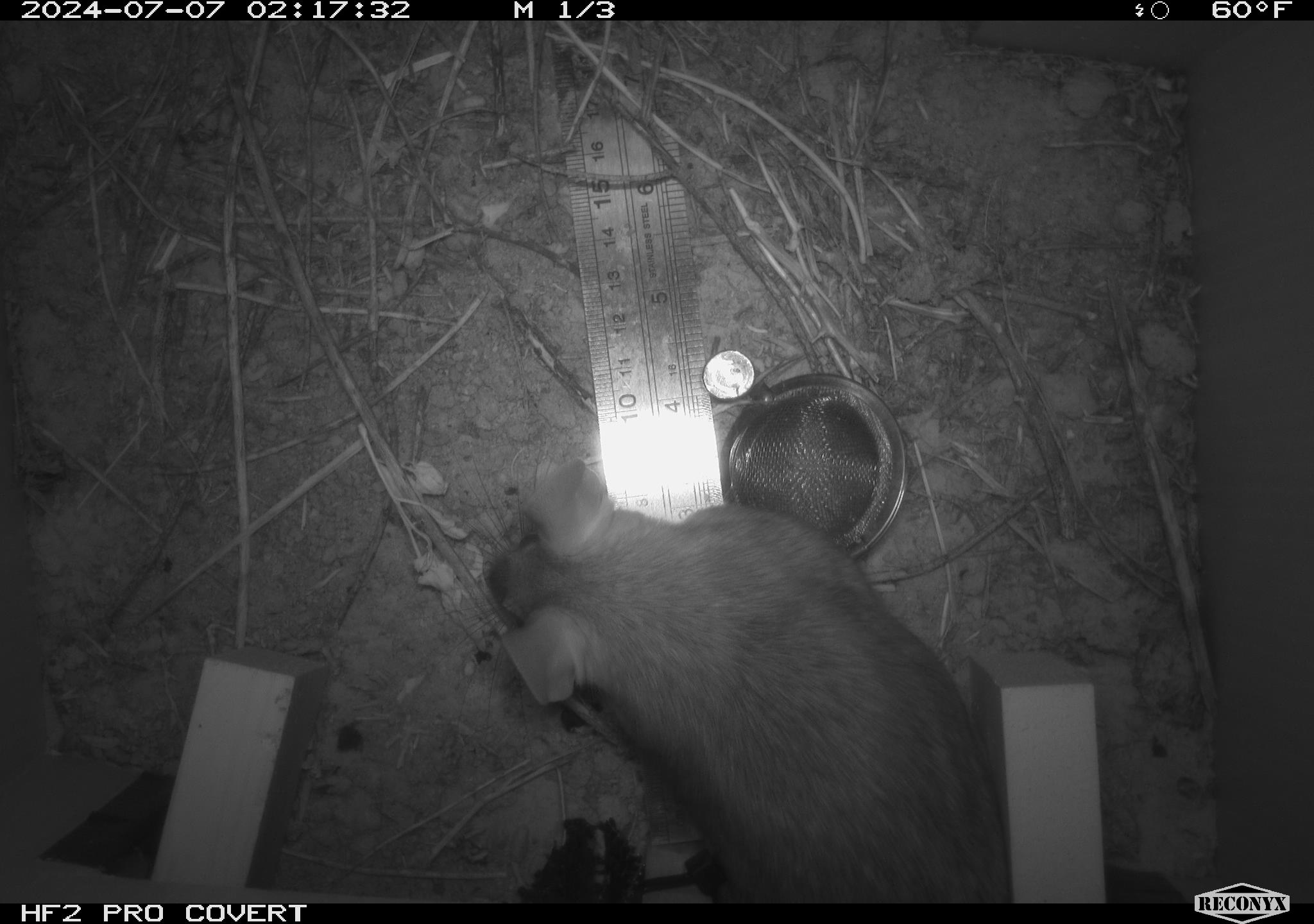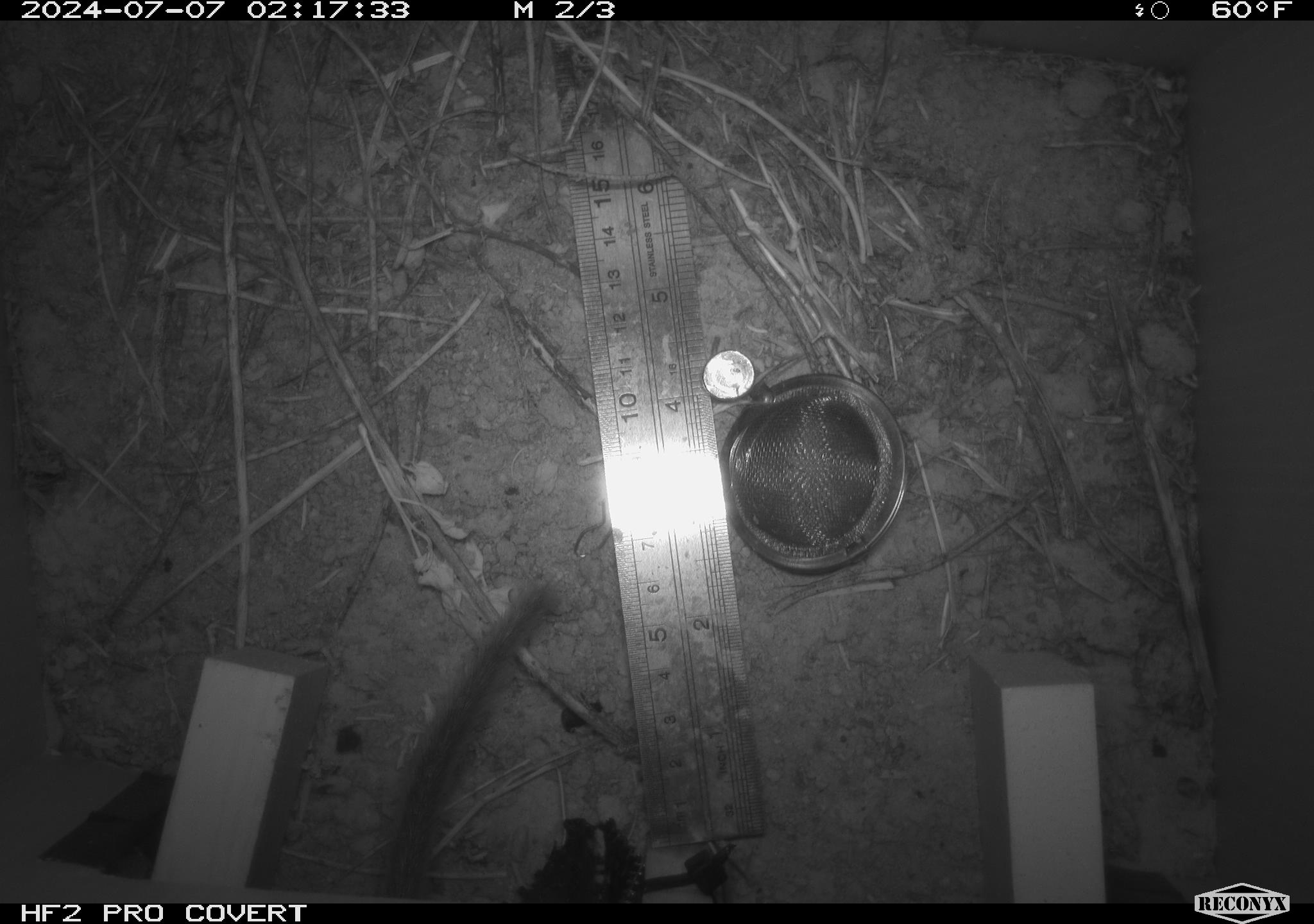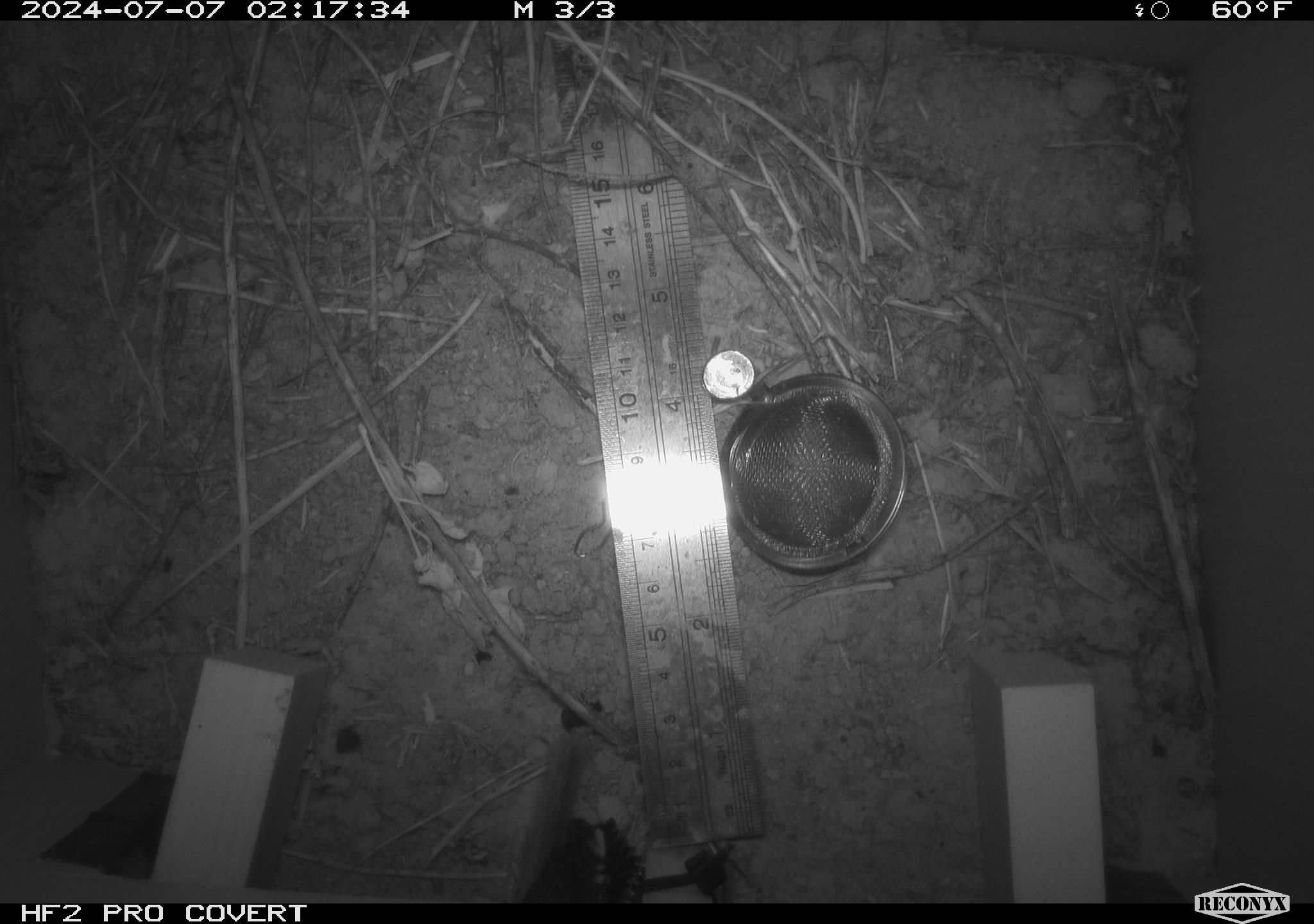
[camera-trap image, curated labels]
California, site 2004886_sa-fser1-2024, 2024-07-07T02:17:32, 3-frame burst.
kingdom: Animalia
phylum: Chordata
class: Mammalia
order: Rodentia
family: Cricetidae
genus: Neotoma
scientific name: Neotoma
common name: pack rat or woodrat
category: neotoma species